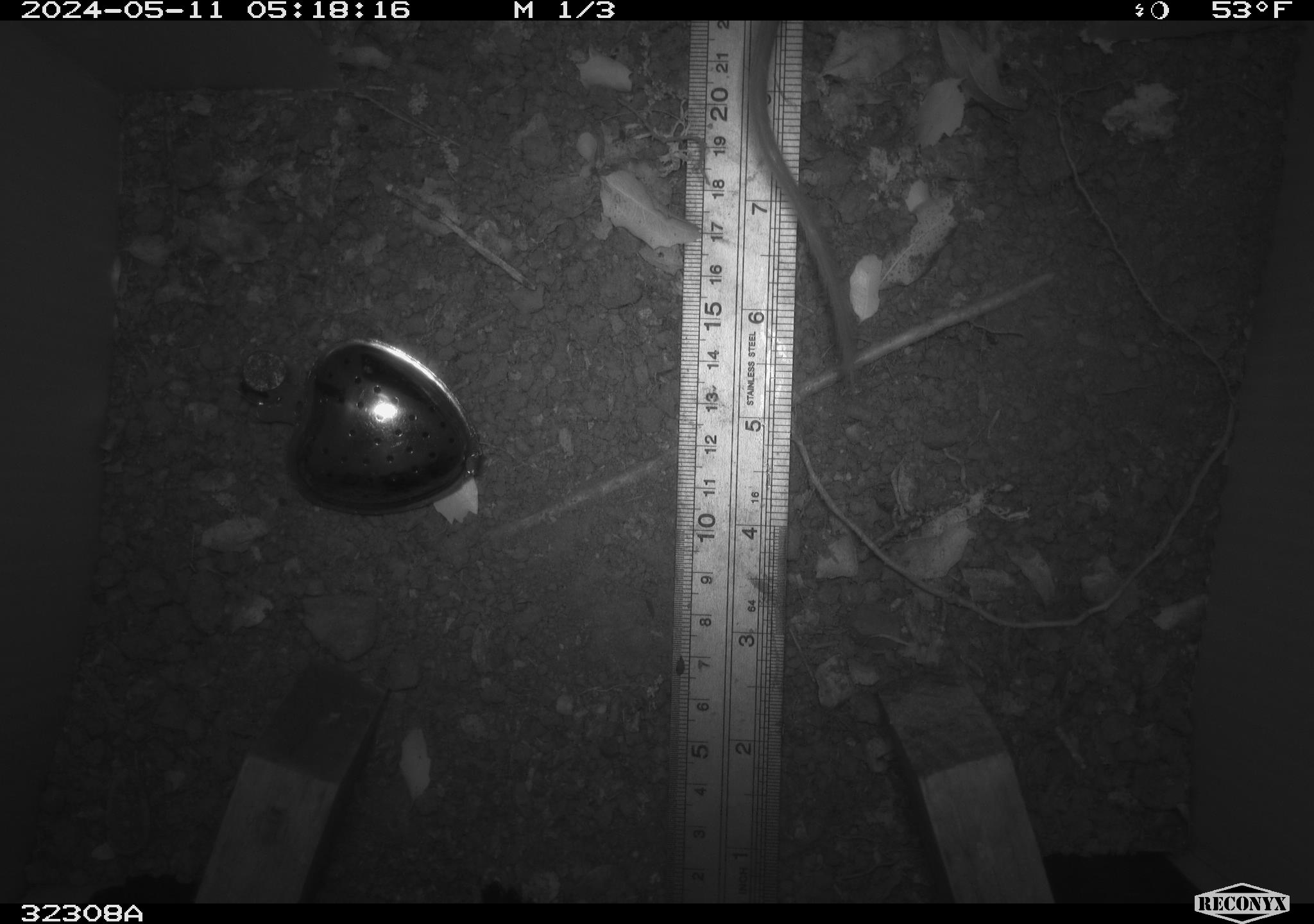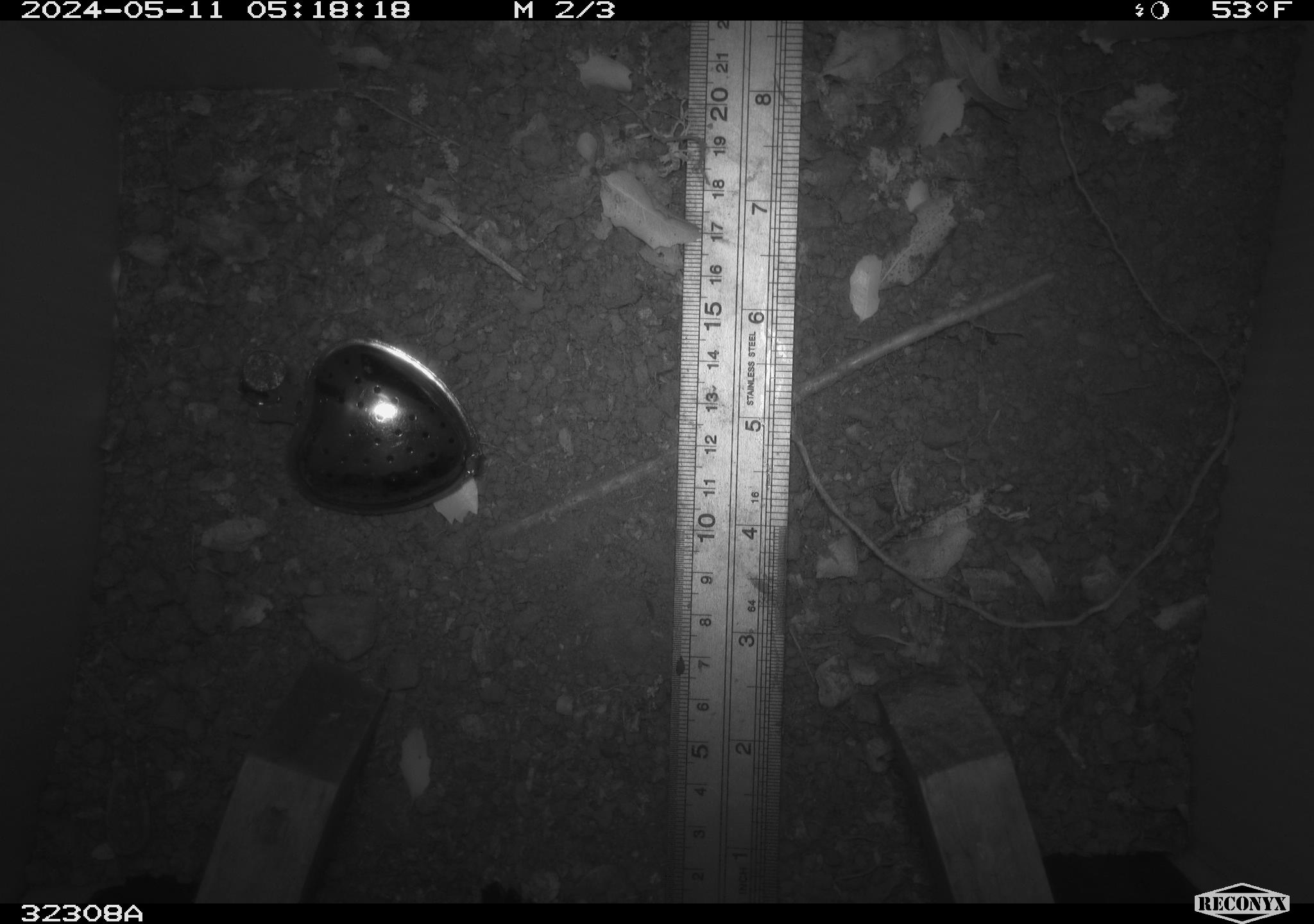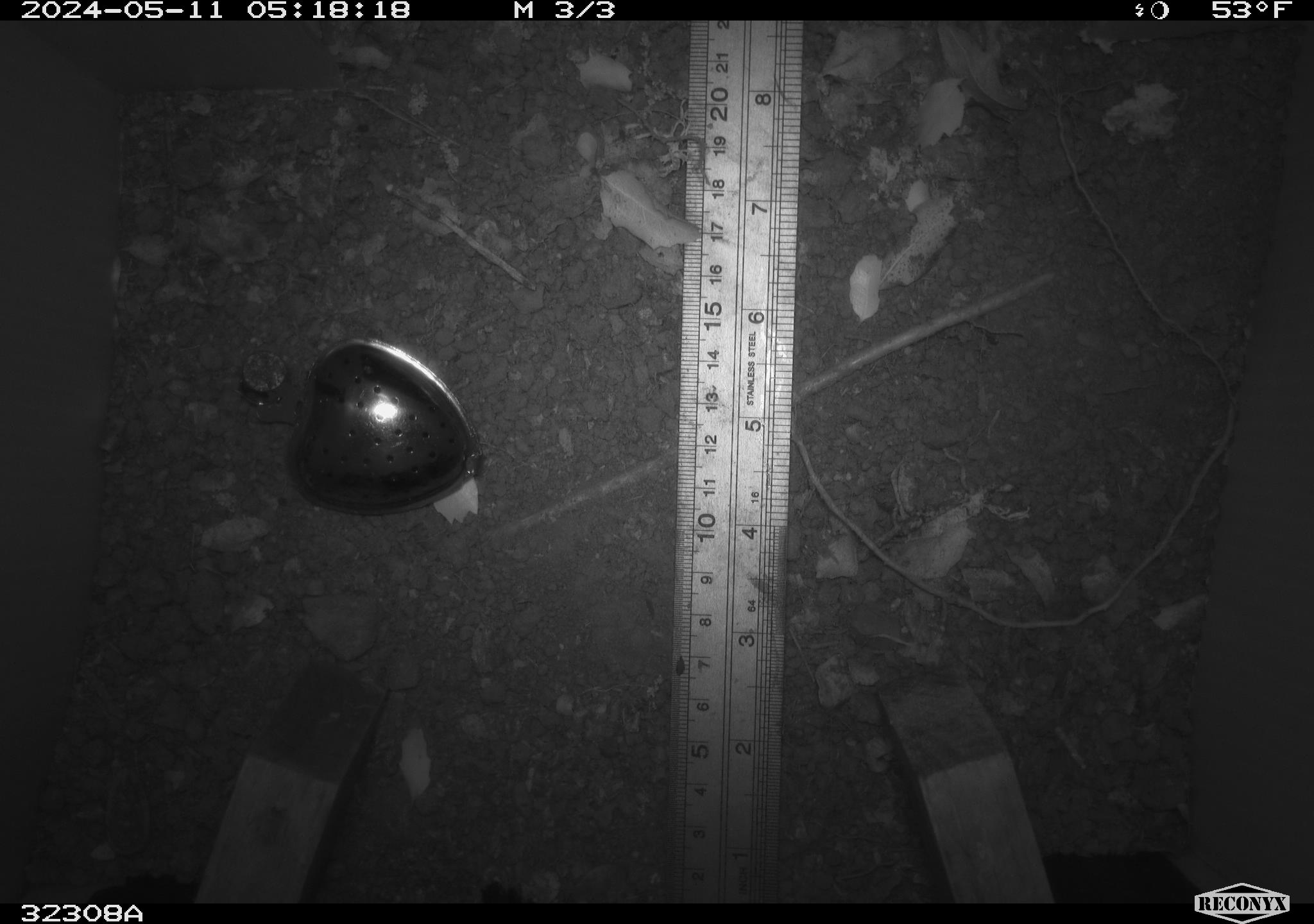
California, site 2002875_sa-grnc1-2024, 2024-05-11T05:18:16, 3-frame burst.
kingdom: Animalia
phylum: Chordata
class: Mammalia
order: Rodentia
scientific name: Rodentia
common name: rodent